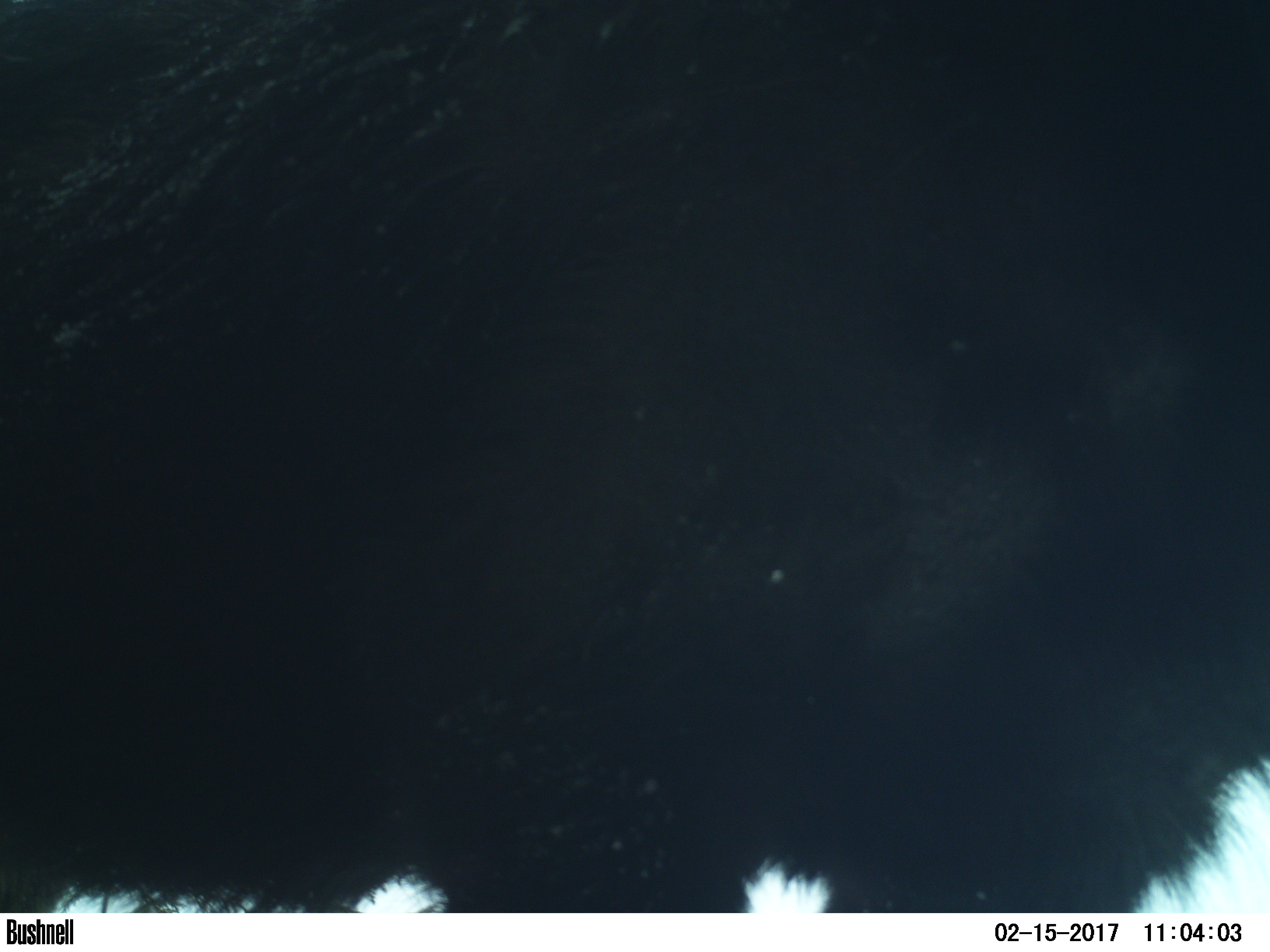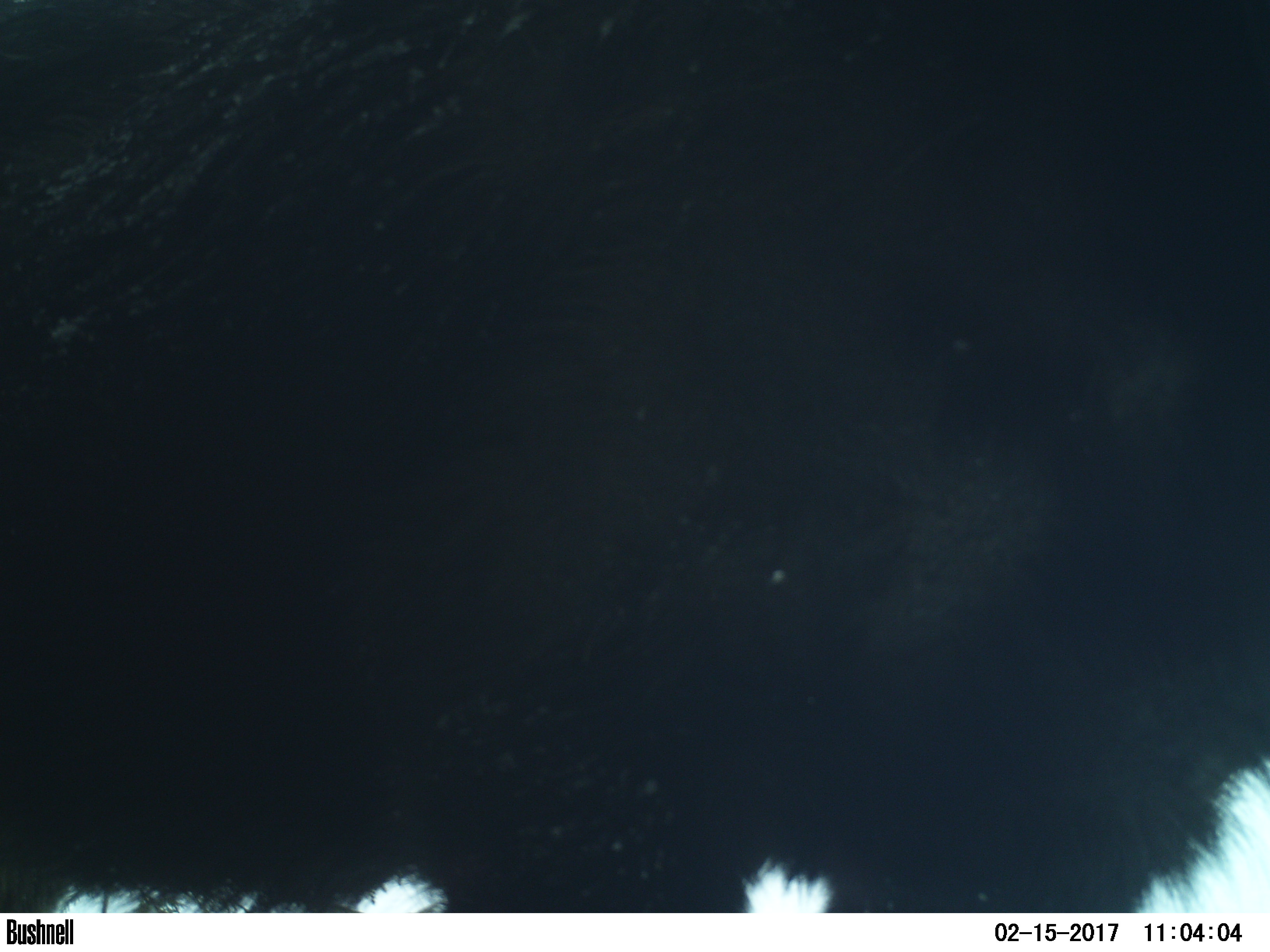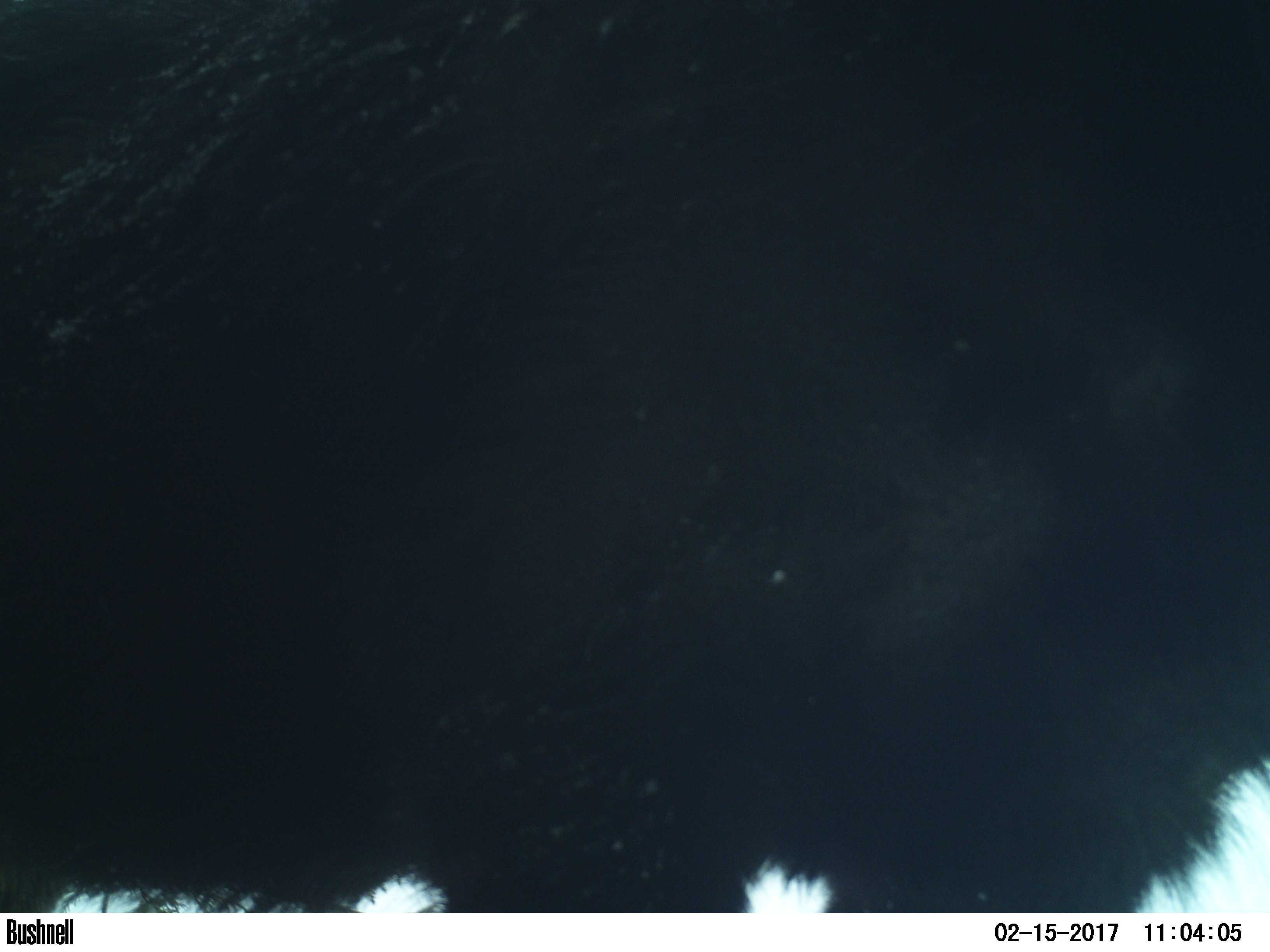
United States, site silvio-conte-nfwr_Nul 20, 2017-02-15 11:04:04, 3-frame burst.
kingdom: Animalia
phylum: Chordata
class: Mammalia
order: Artiodactyla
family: Cervidae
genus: Alces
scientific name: Alces alces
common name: moose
Moose (Alces alces).